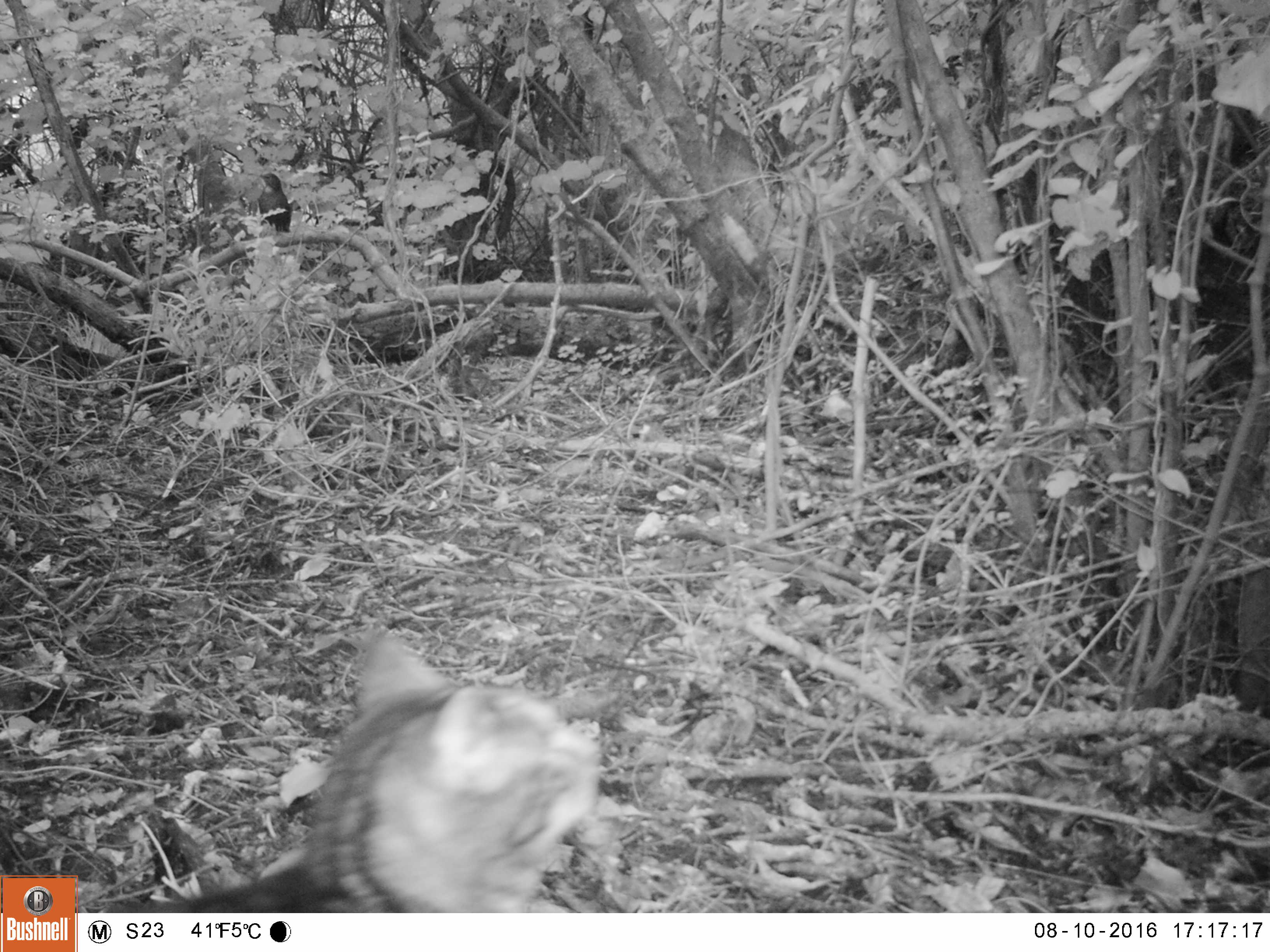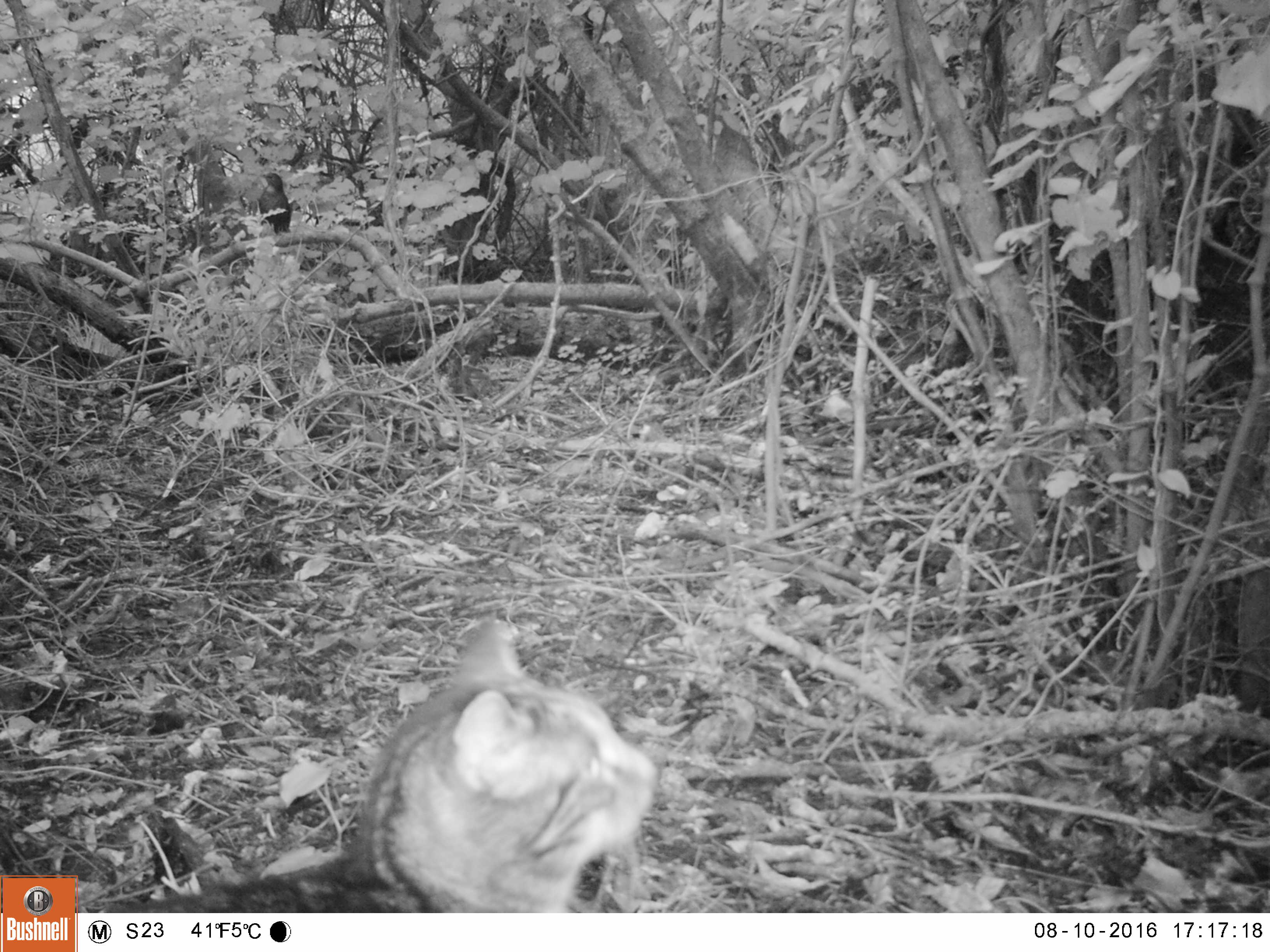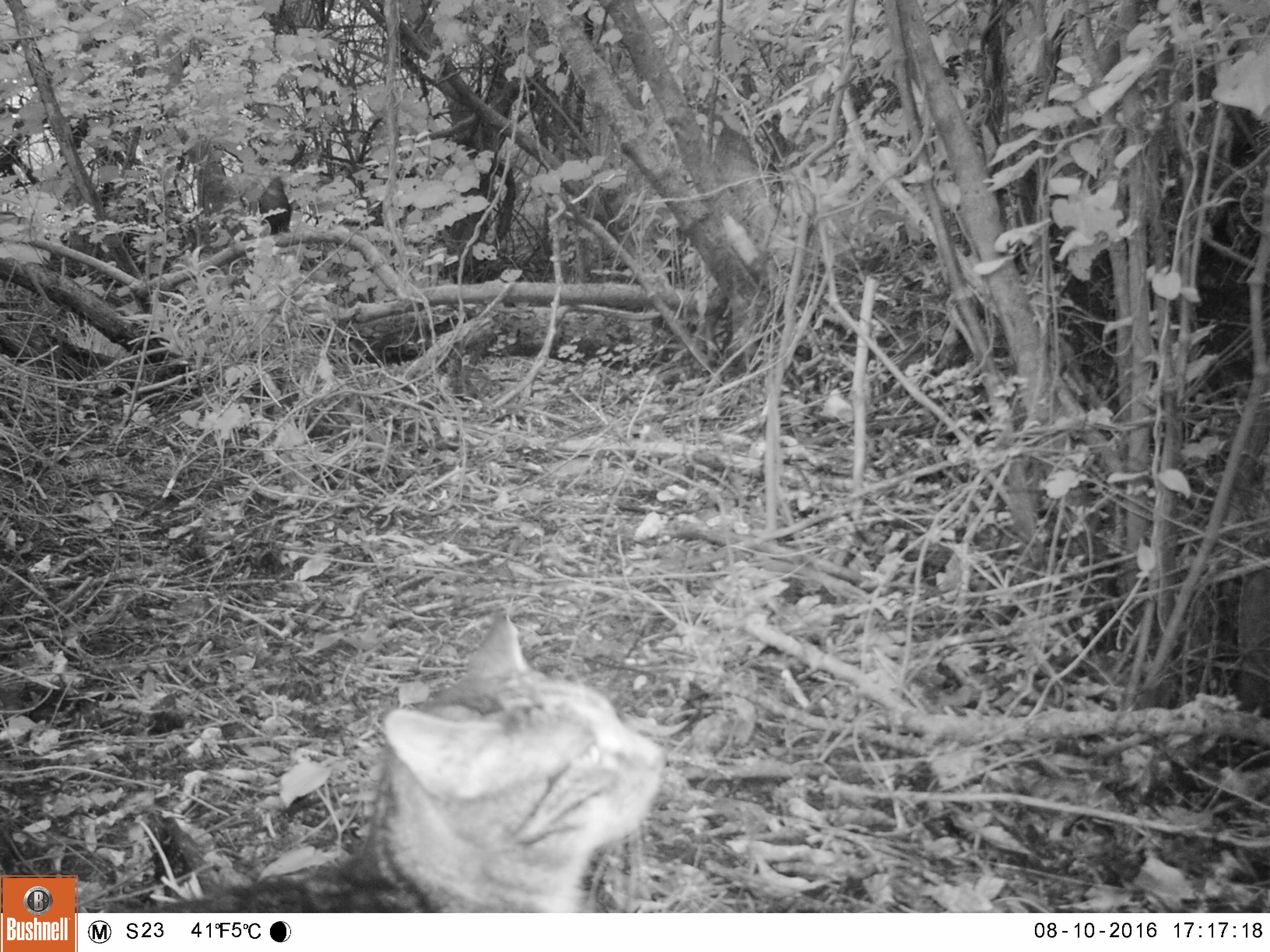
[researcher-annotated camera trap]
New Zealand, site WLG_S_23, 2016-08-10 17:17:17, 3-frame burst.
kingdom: Animalia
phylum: Chordata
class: Mammalia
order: Carnivora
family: Felidae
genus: Felis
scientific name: Felis catus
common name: domestic cat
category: cat